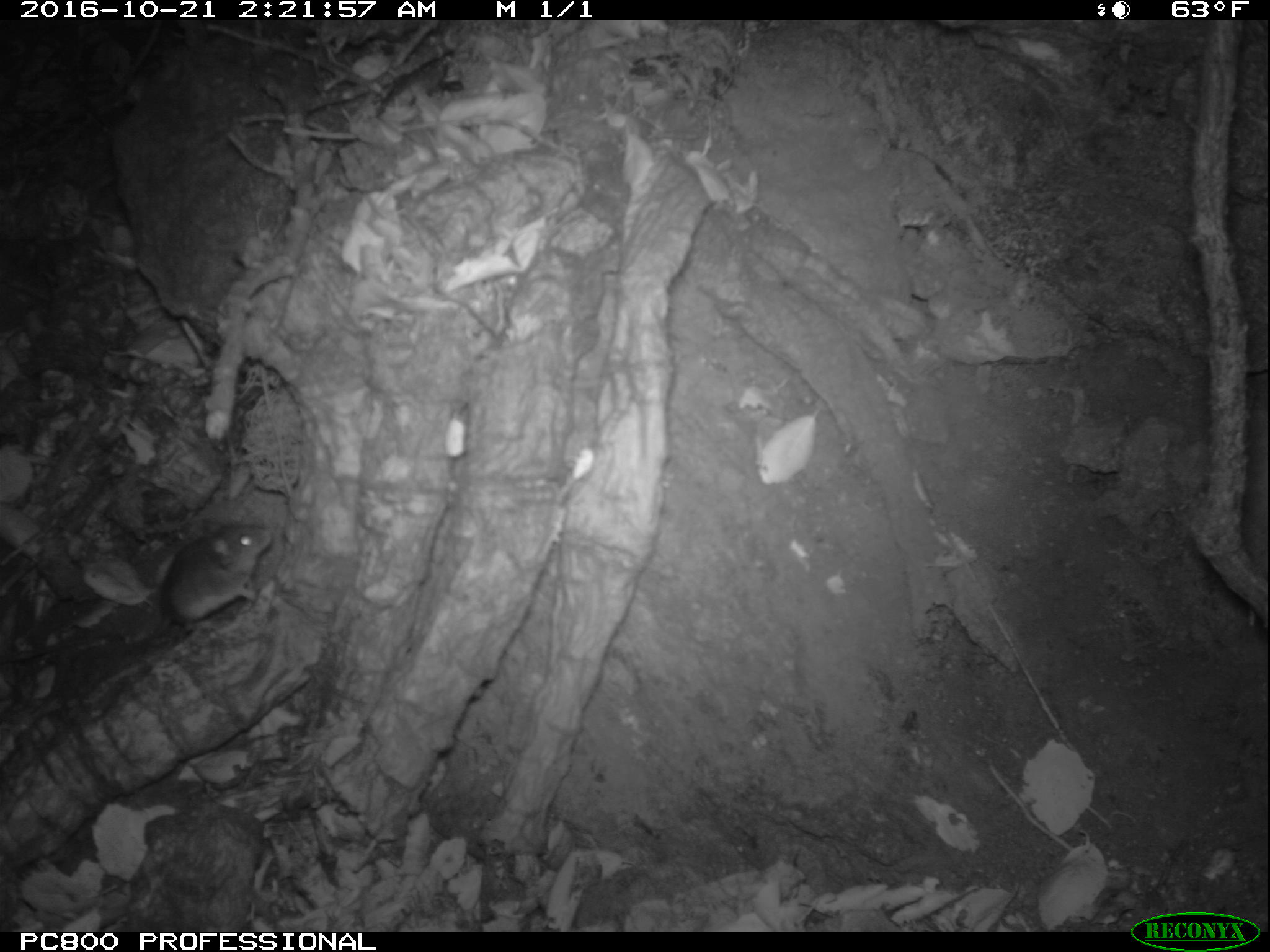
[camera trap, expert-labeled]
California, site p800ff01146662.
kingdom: Animalia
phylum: Chordata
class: Mammalia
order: Rodentia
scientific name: Rodentia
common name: rodent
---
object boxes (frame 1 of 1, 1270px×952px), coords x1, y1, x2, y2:
rodent: 153, 522, 272, 633